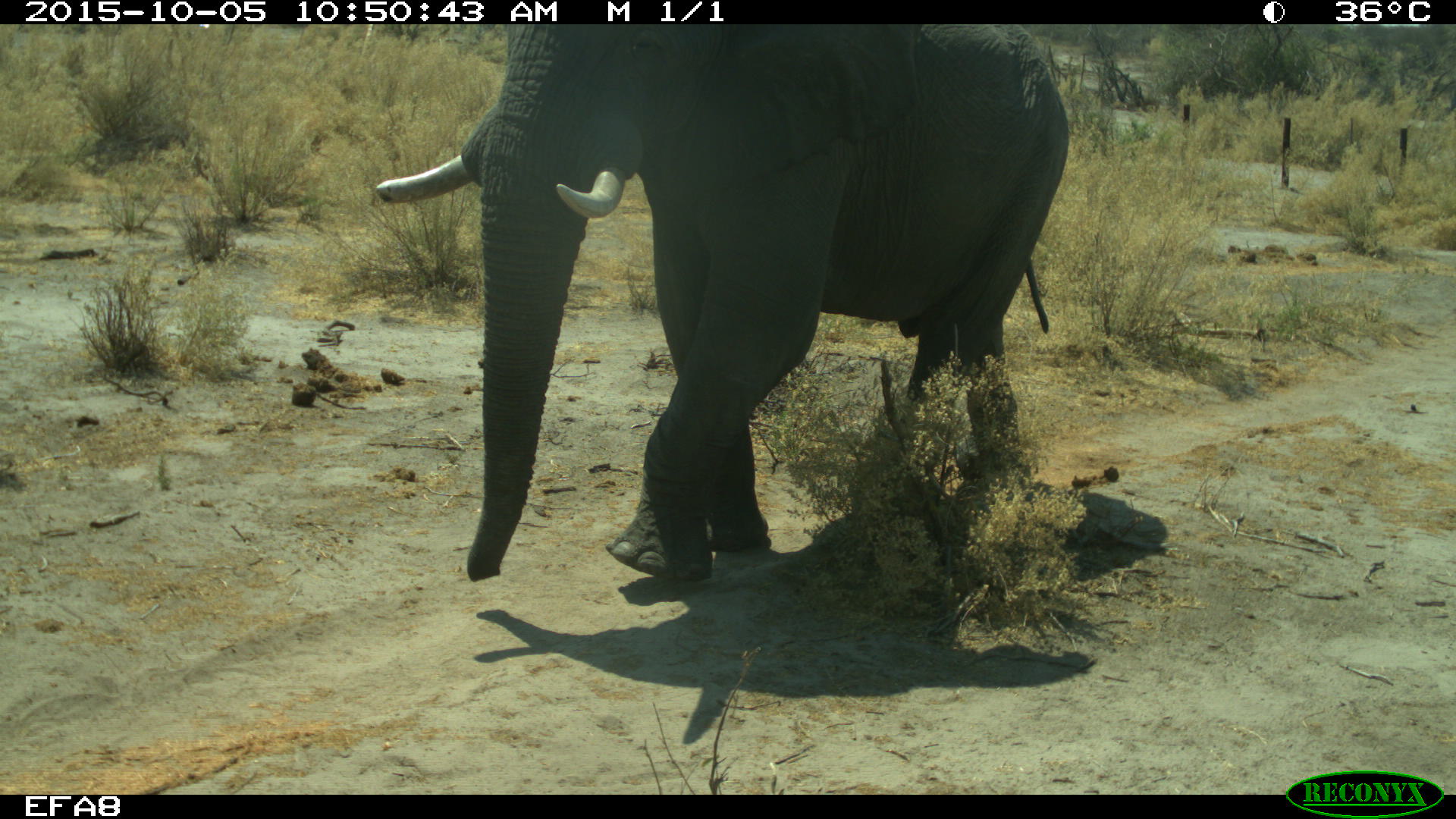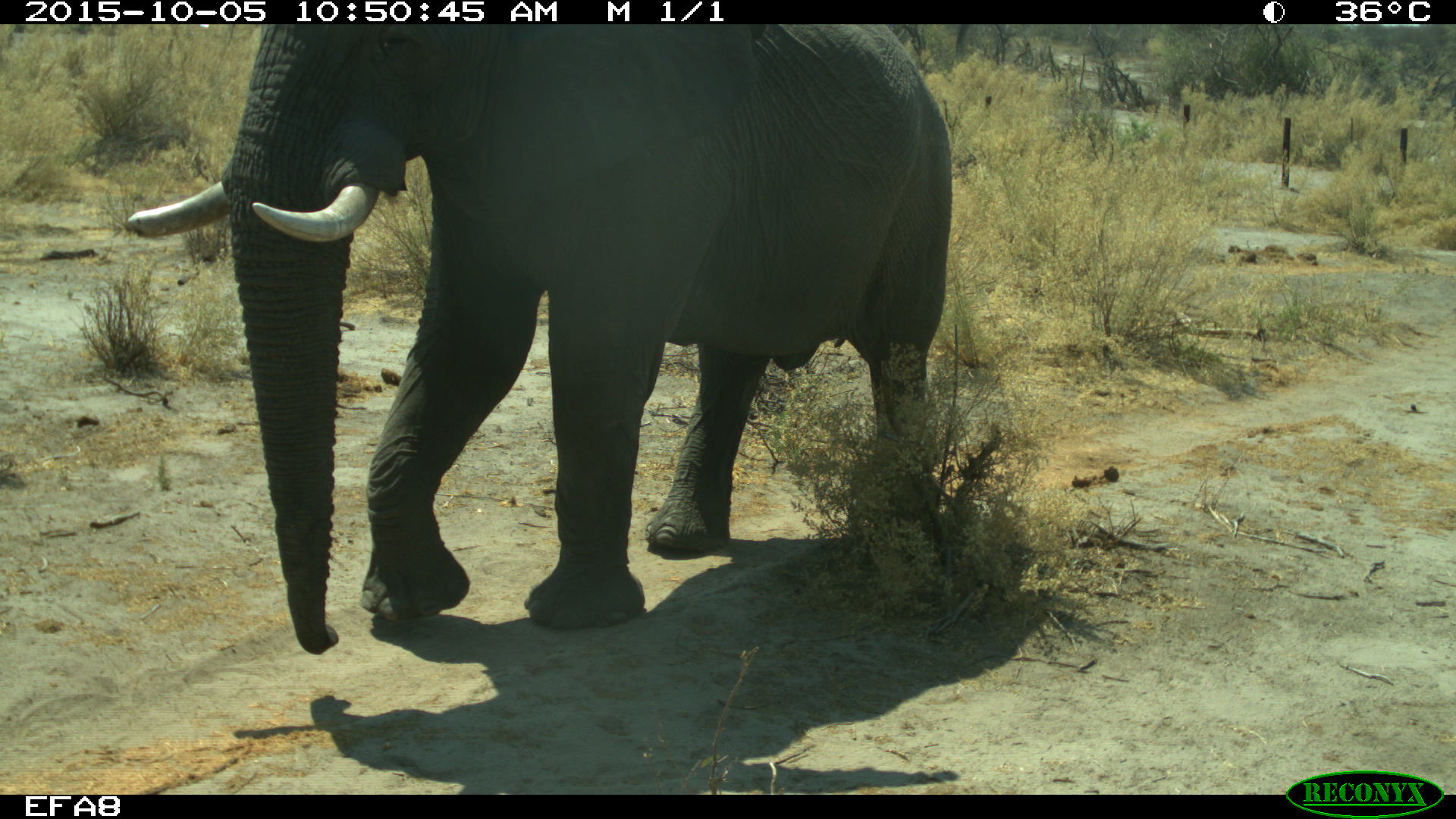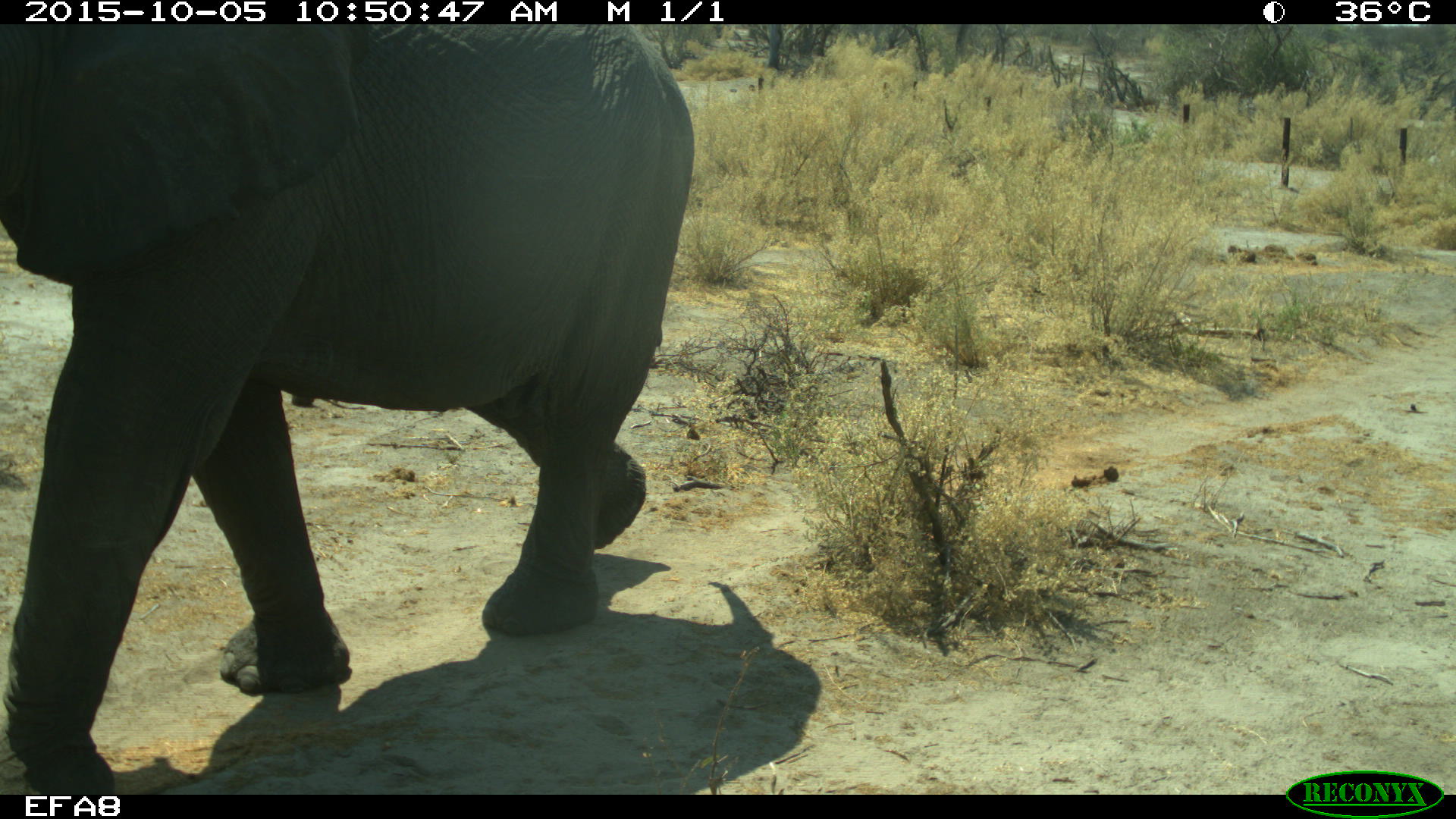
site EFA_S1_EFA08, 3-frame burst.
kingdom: Animalia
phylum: Chordata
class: Mammalia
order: Proboscidea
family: Elephantidae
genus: Loxodonta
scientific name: Loxodonta africana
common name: african bush elephant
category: elephant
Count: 1.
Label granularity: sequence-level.